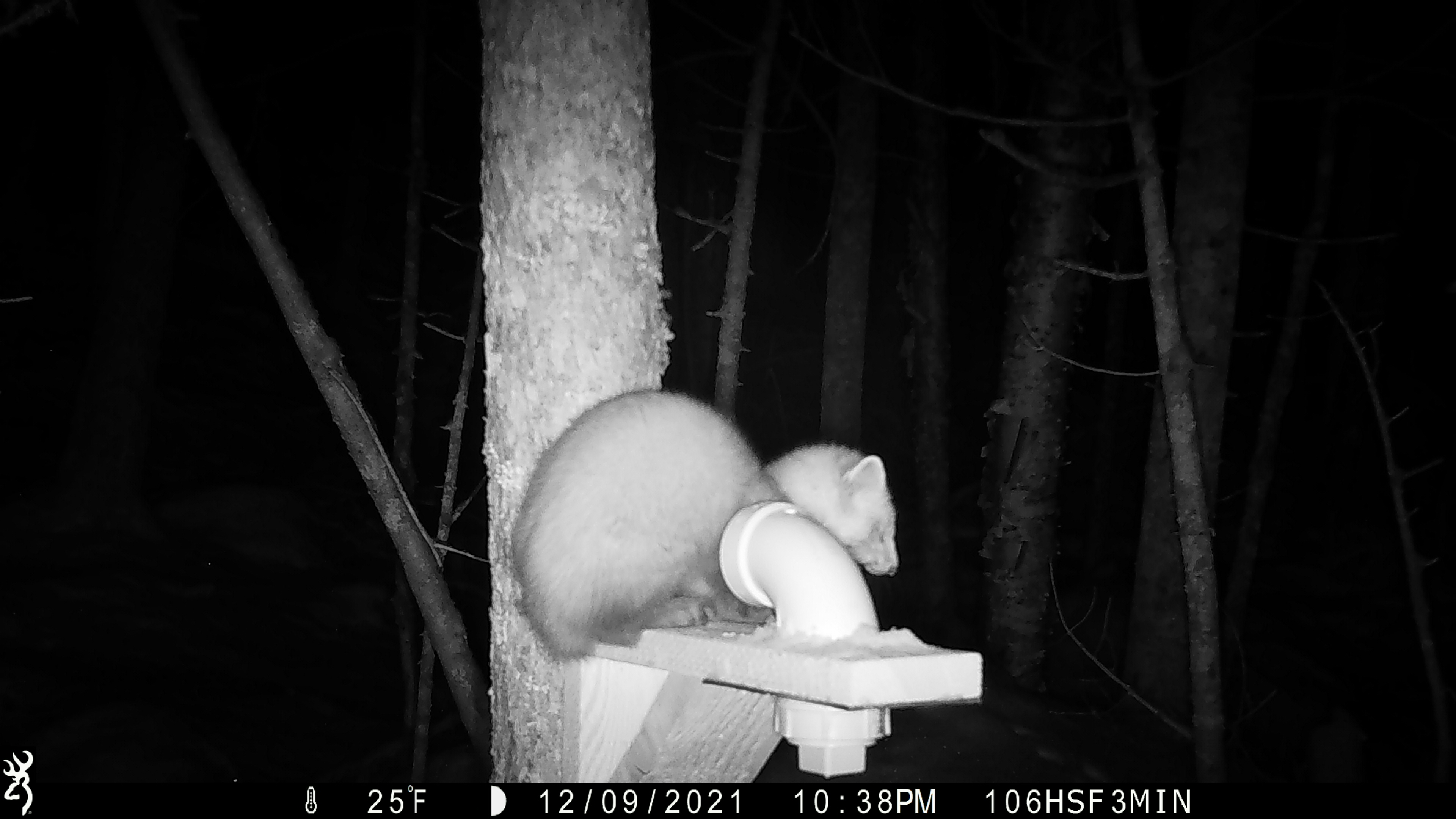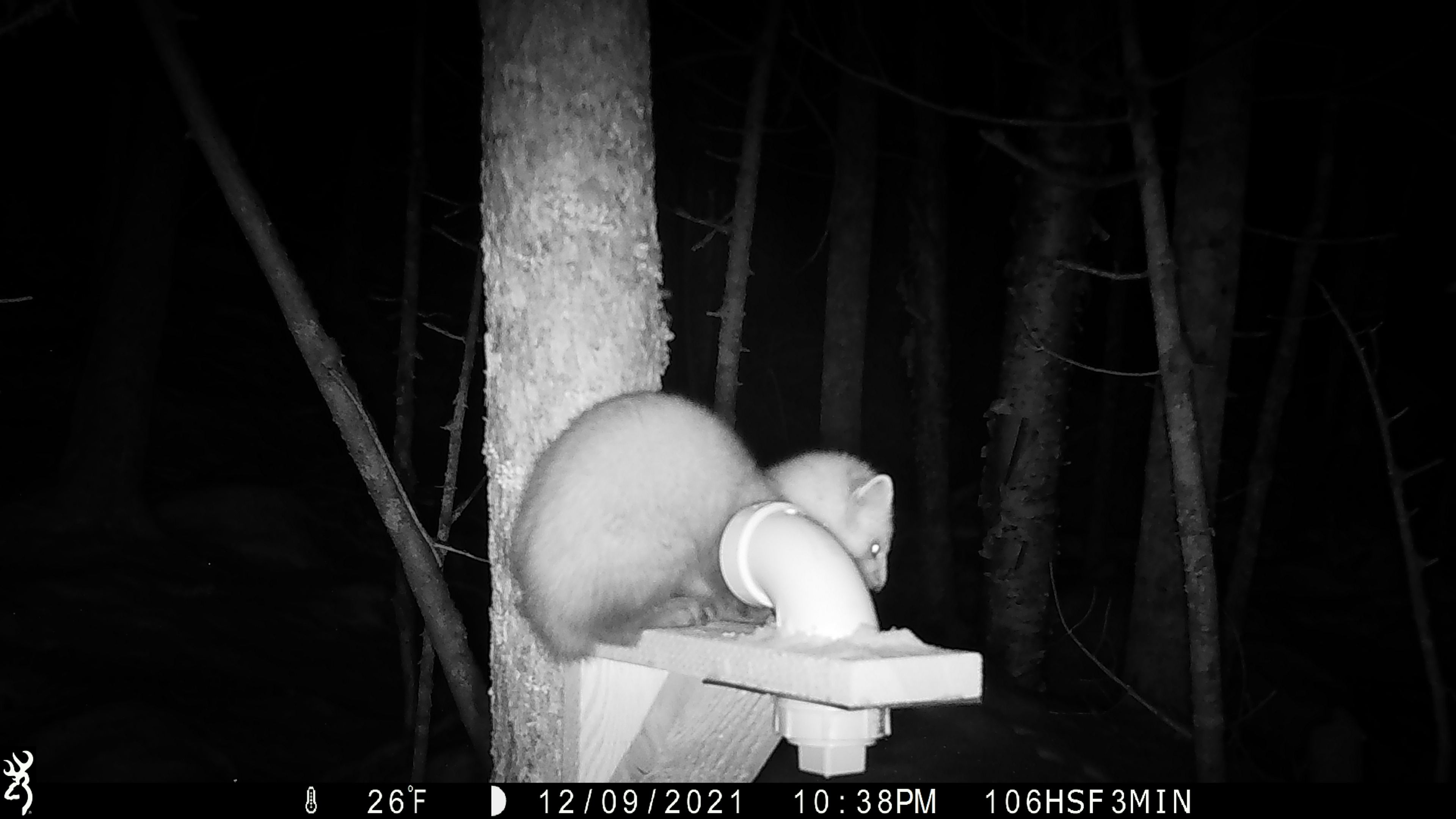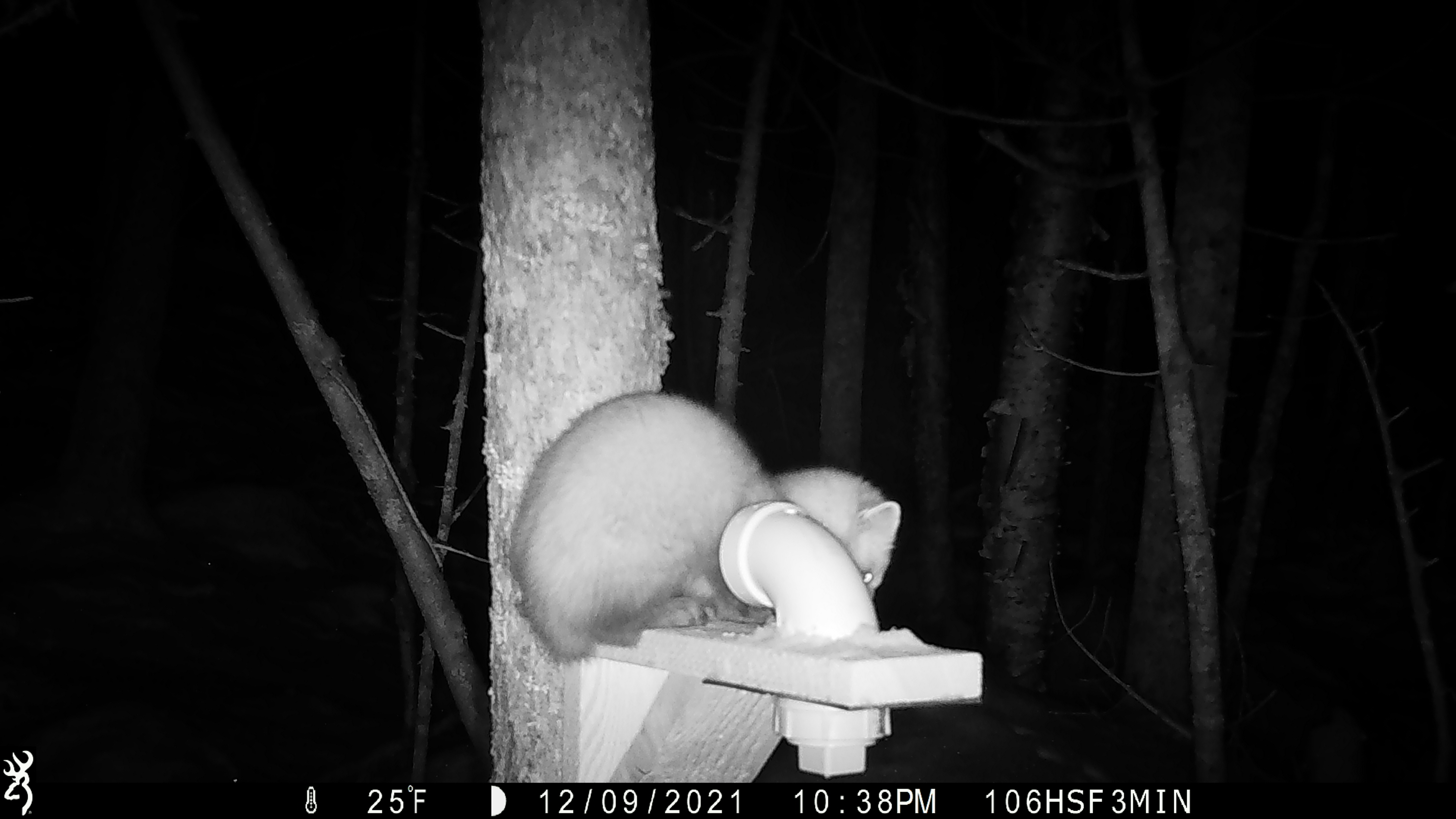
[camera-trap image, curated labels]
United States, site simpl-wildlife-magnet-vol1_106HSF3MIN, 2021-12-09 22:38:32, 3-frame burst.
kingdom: Animalia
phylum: Chordata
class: Mammalia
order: Carnivora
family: Mustelidae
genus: Martes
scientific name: Martes americana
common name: american marten